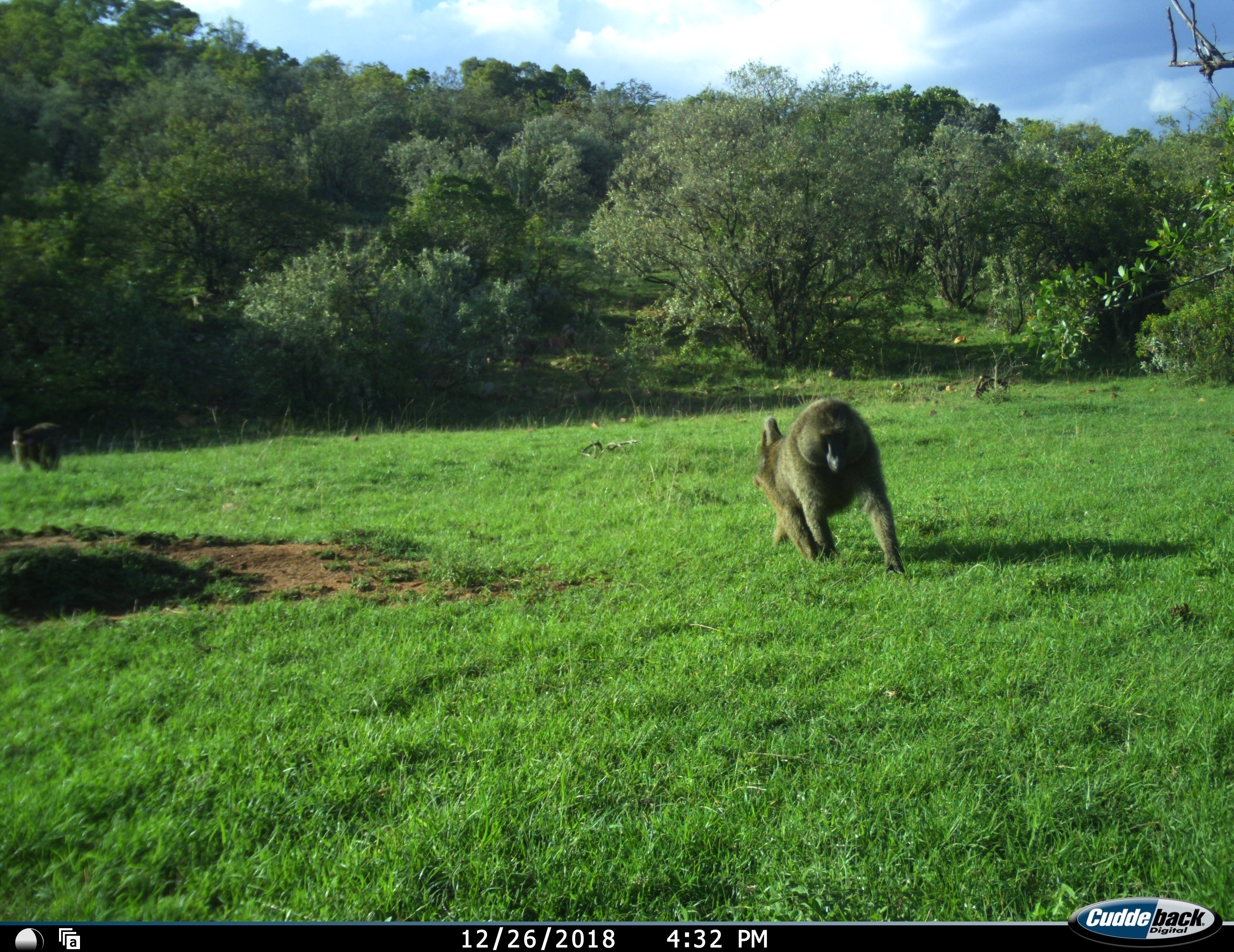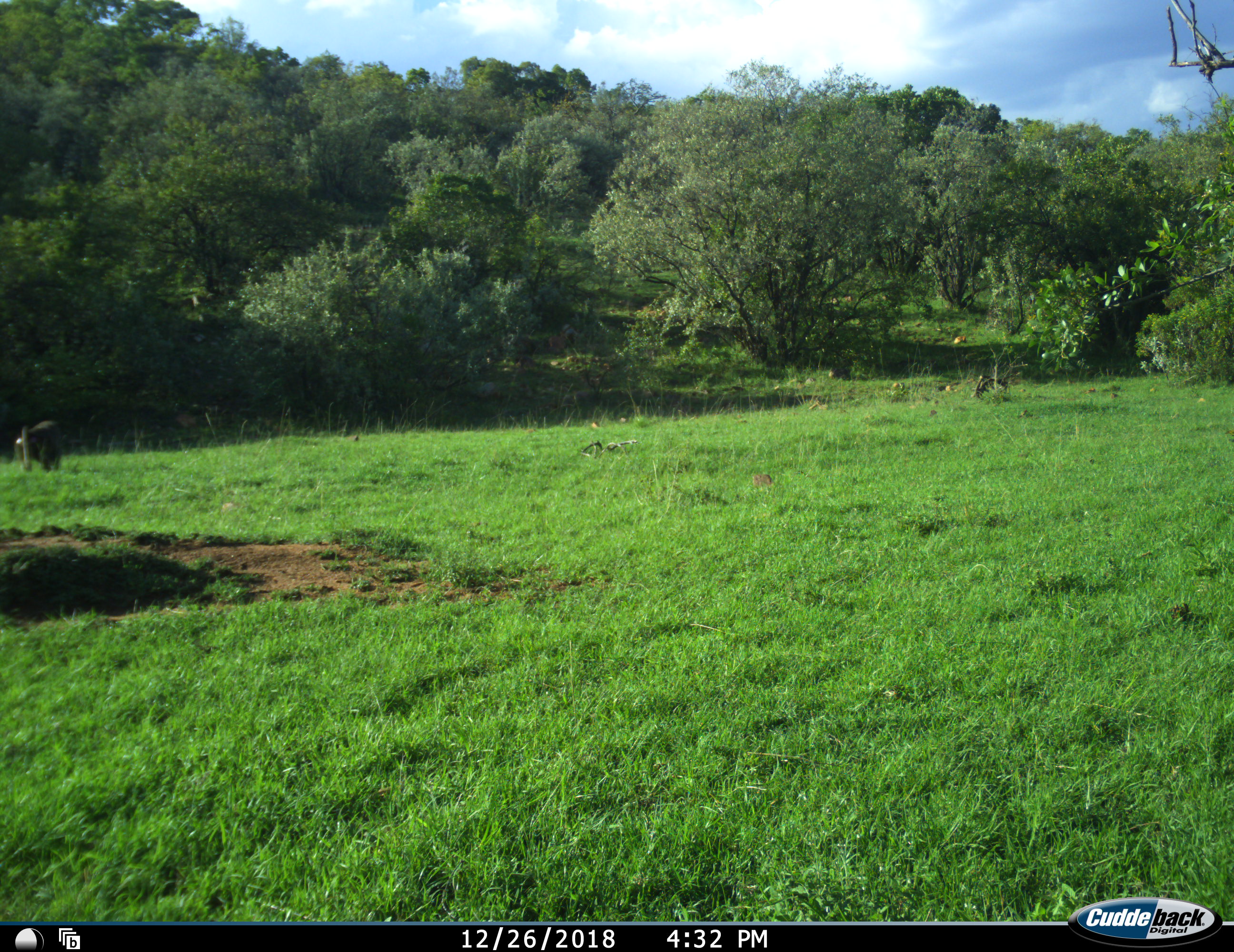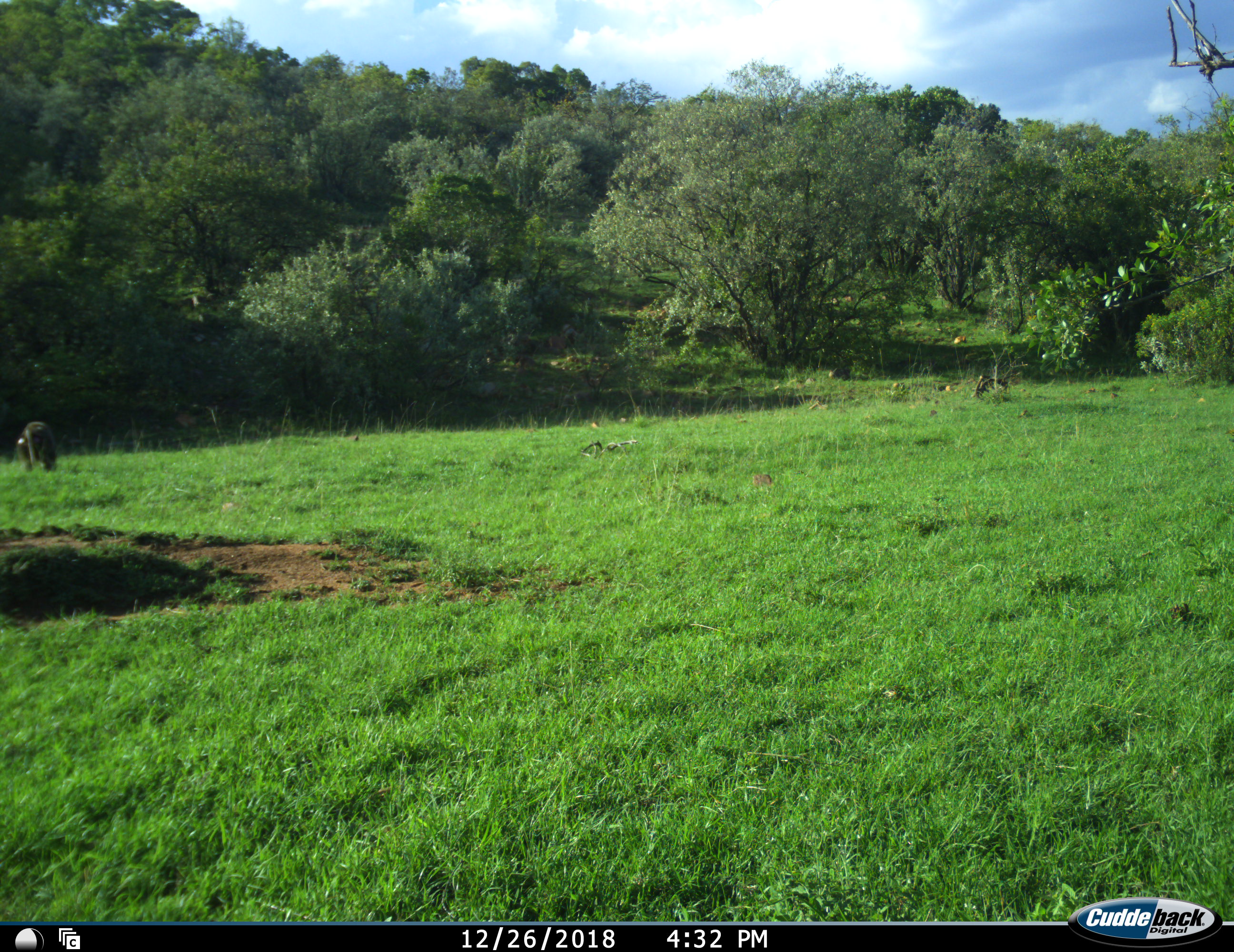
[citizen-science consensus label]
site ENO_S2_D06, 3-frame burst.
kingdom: Animalia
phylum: Chordata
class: Mammalia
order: Primates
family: Cercopithecidae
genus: Papio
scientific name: Papio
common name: baboon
Baboon (Papio), count 2. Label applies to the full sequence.